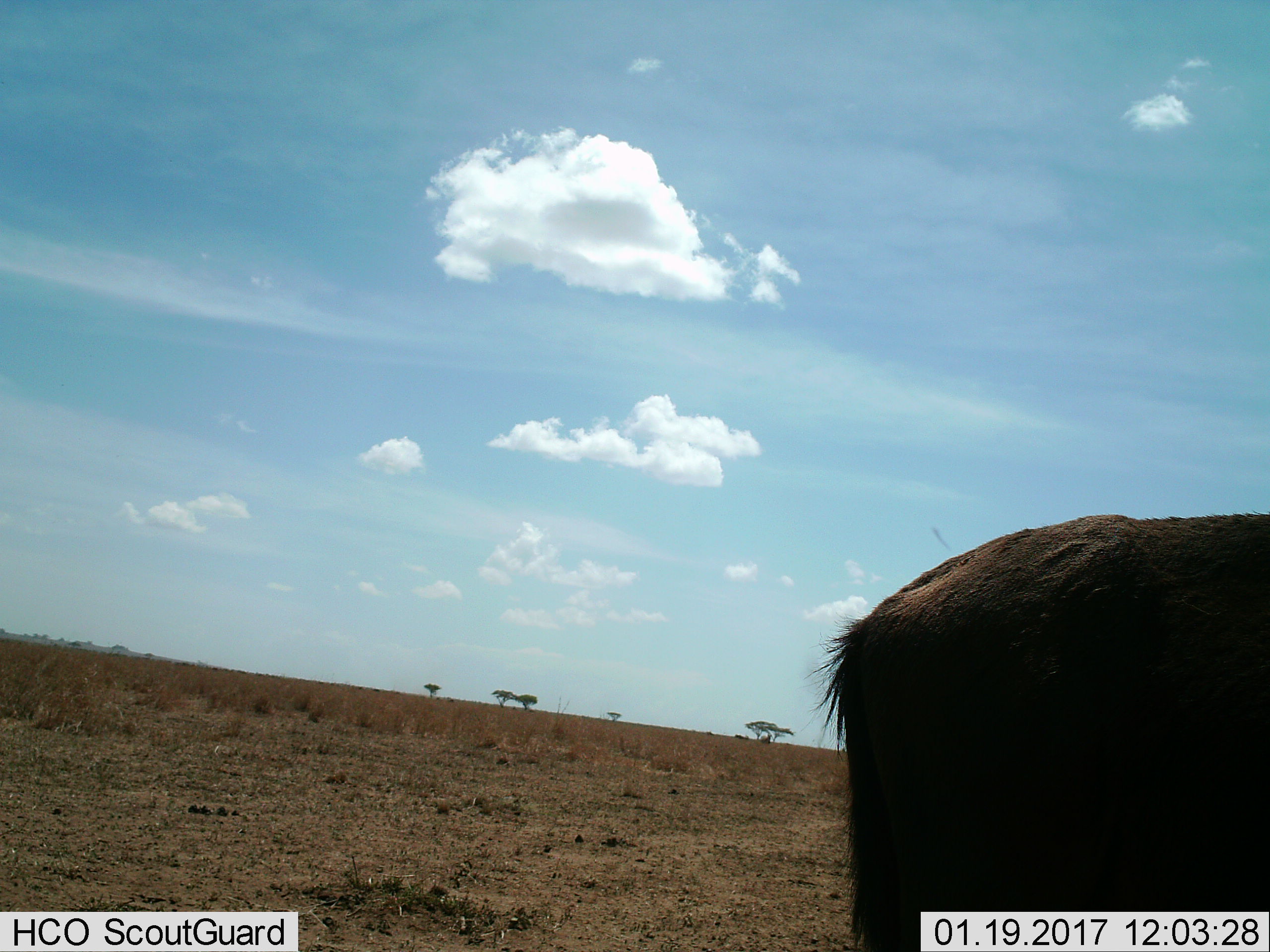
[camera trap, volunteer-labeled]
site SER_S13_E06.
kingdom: Animalia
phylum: Chordata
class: Mammalia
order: Artiodactyla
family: Bovidae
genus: Connochaetes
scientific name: Connochaetes taurinus taurinus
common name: blue wildebeest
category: wildebeestblue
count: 1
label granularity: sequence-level